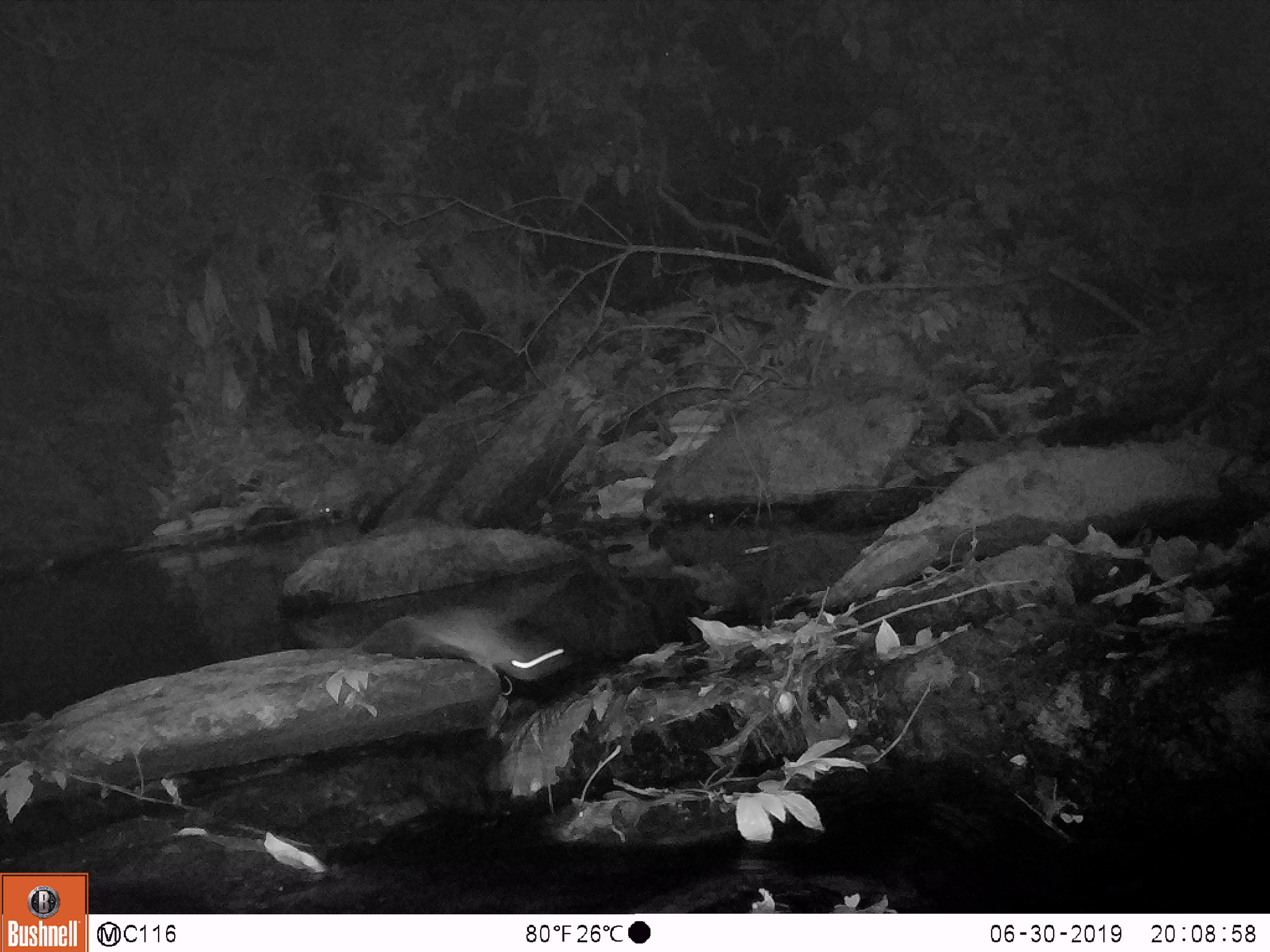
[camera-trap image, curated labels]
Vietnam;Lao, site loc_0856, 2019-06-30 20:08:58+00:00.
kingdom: Animalia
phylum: Chordata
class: Mammalia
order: Rodentia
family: Muridae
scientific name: Muridae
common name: old-world mice and rats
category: unidentified murid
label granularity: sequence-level